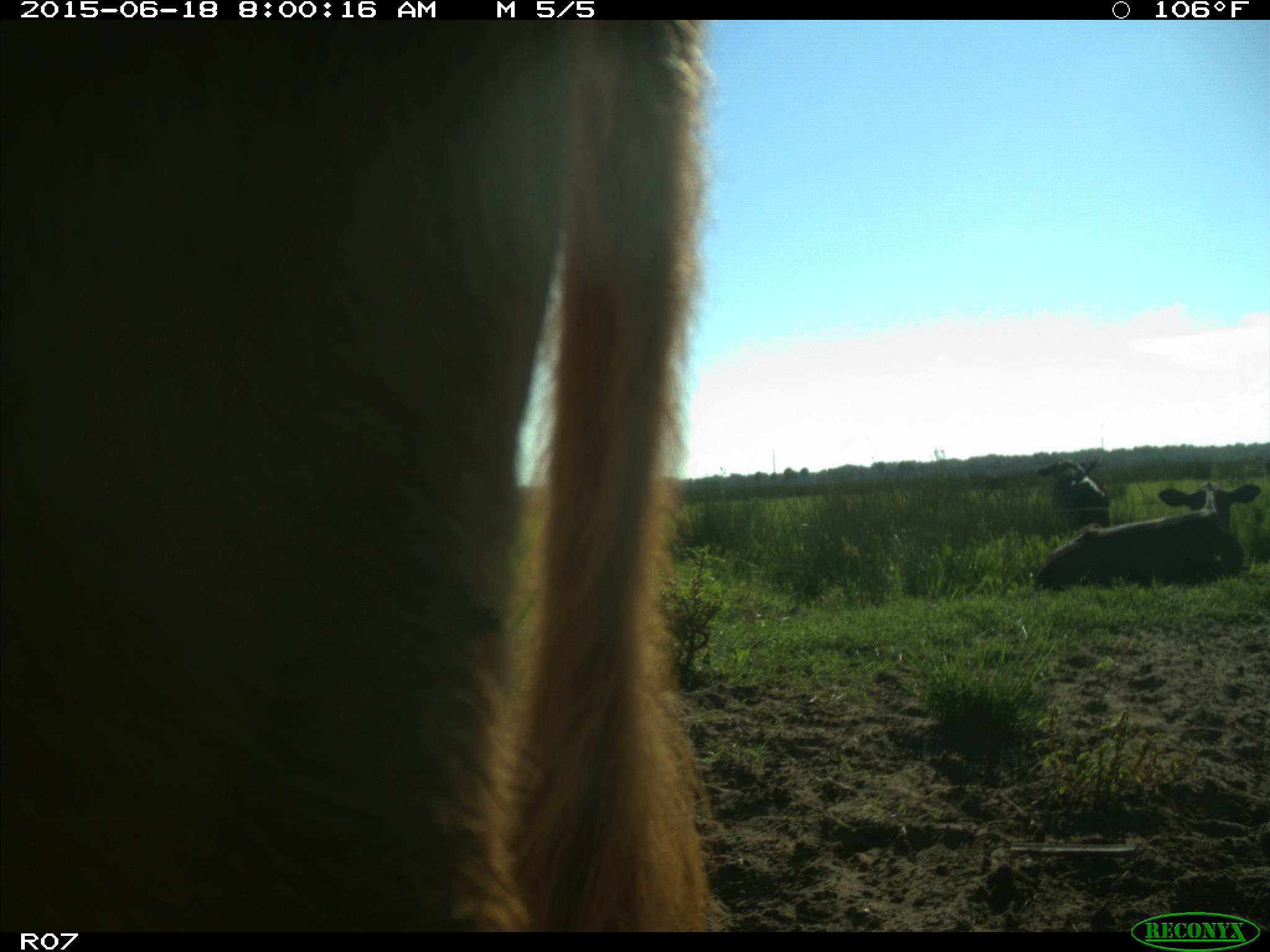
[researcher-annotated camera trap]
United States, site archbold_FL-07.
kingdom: Animalia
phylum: Chordata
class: Mammalia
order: Artiodactyla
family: Bovidae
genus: Bos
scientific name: Bos taurus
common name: domestic cow